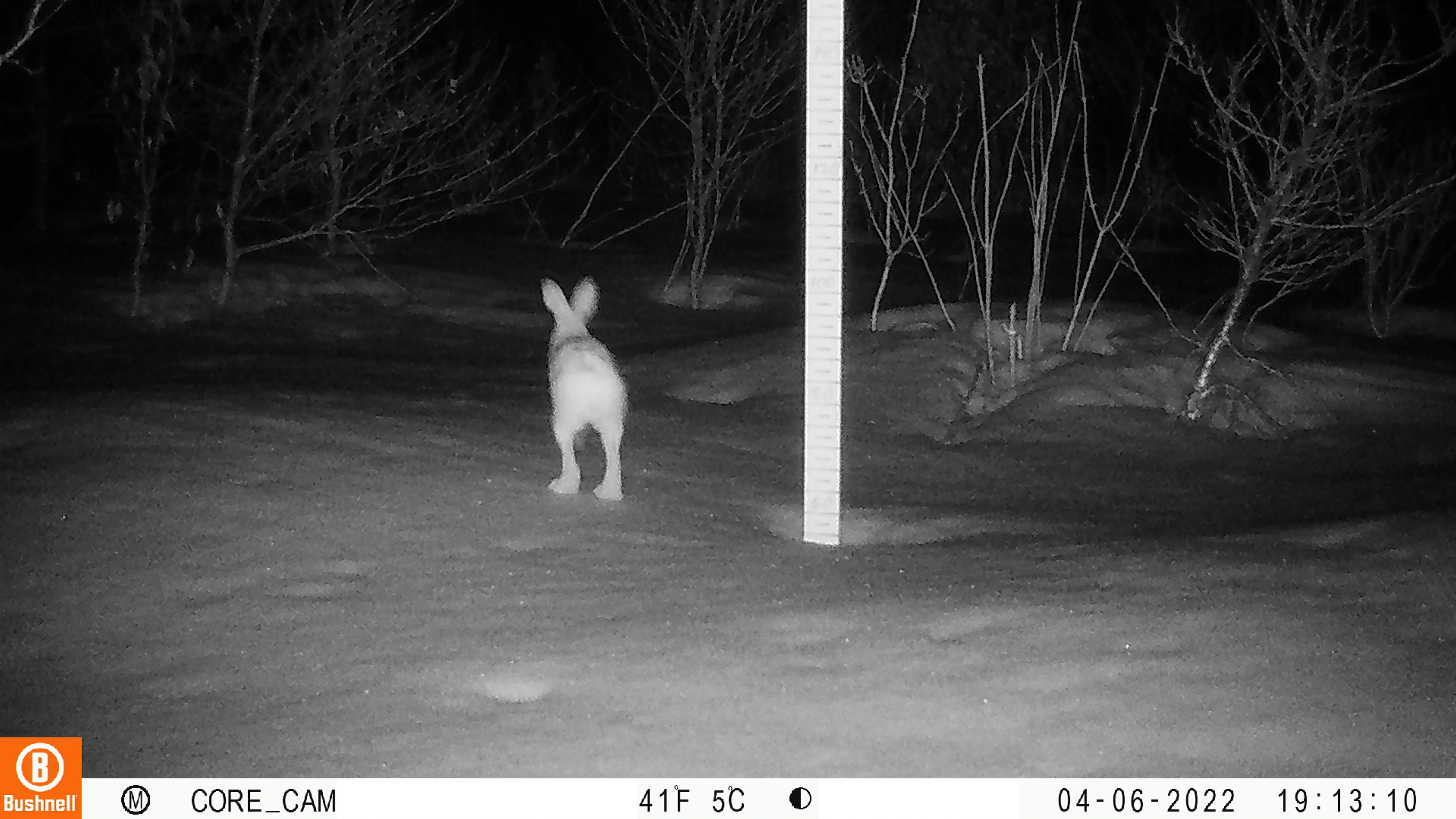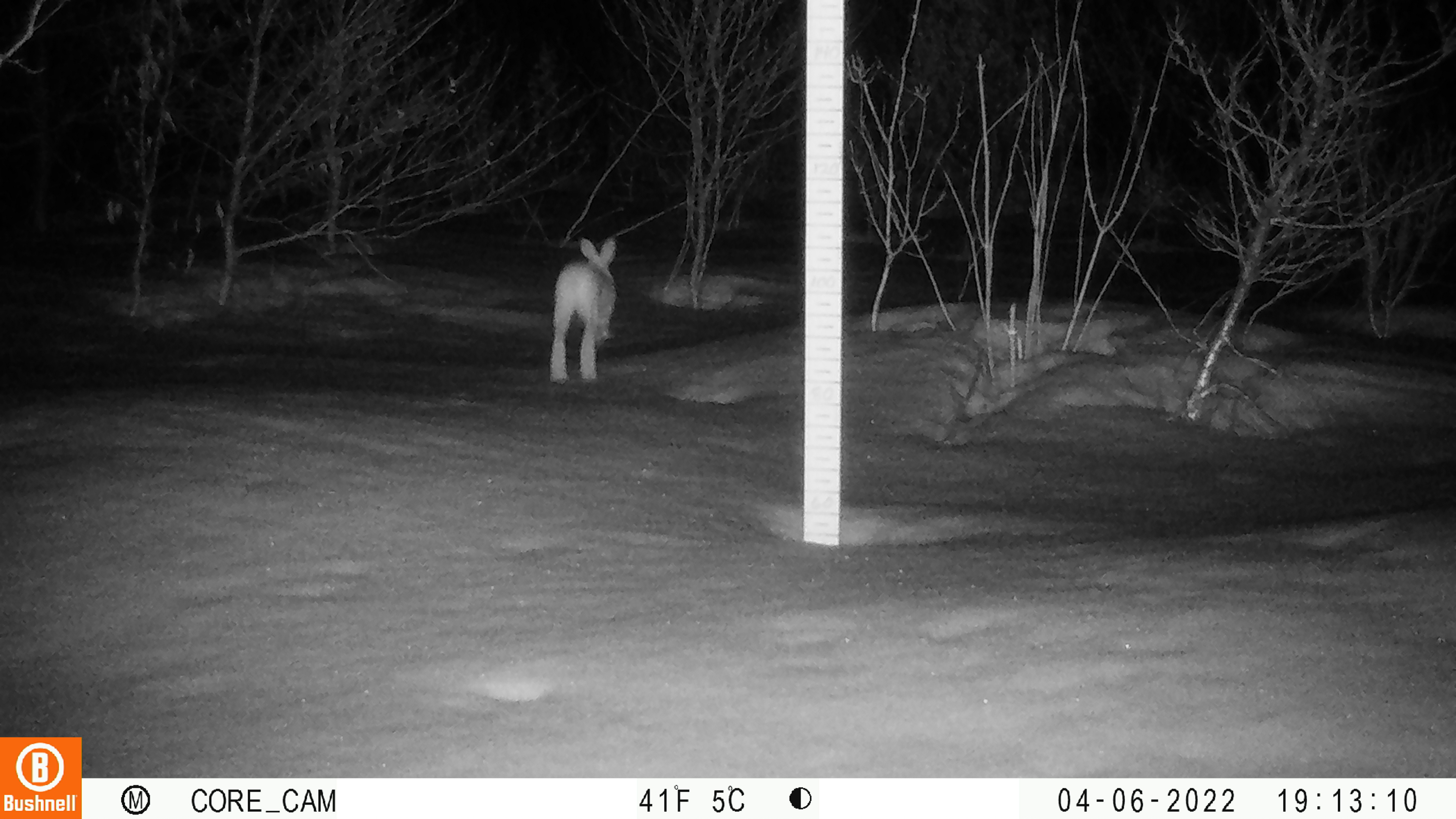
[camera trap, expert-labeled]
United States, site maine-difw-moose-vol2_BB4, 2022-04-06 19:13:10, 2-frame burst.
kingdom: Animalia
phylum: Chordata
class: Mammalia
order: Lagomorpha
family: Leporidae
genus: Lepus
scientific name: Lepus americanus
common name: snowshoe hare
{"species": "snowshoe hare (Lepus americanus)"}